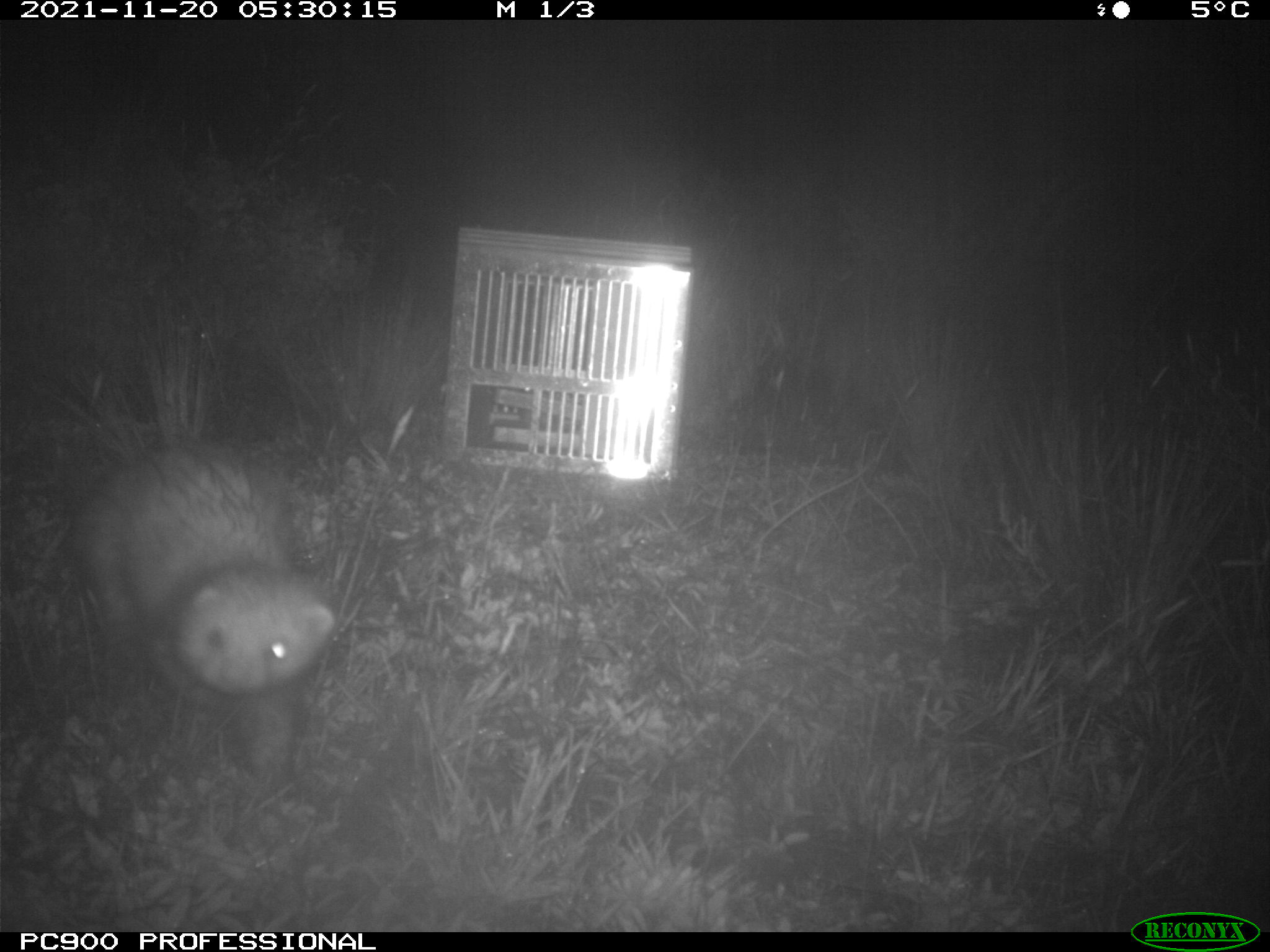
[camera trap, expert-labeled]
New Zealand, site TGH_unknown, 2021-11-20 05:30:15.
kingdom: Animalia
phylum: Chordata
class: Mammalia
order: Carnivora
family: Mustelidae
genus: Mustela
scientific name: Mustela furo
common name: ferret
Ferret (Mustela furo).